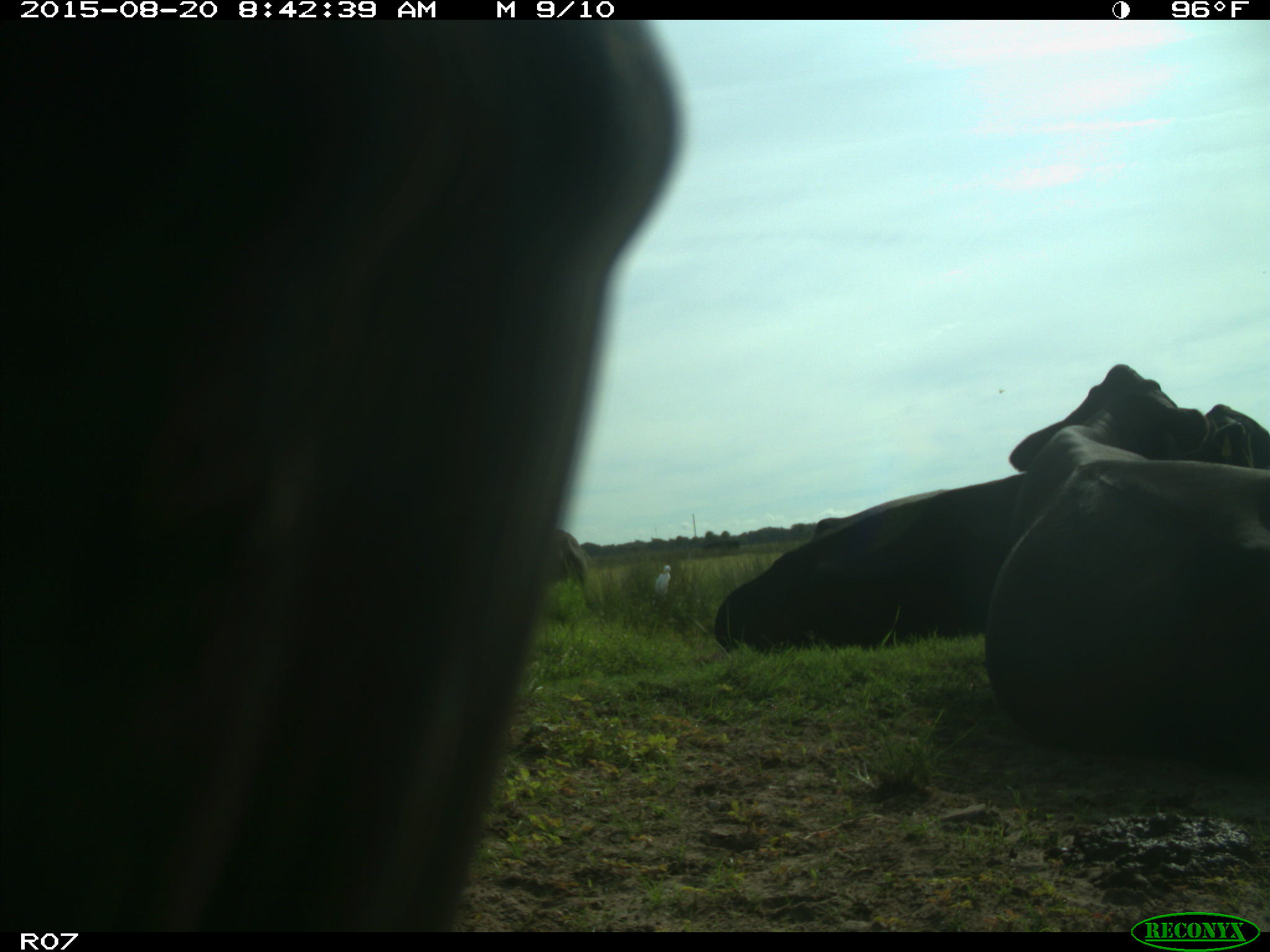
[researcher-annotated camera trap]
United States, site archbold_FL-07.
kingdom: Animalia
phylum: Chordata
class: Mammalia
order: Artiodactyla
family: Bovidae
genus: Bos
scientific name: Bos taurus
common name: domestic cow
Bos taurus (domestic cow).